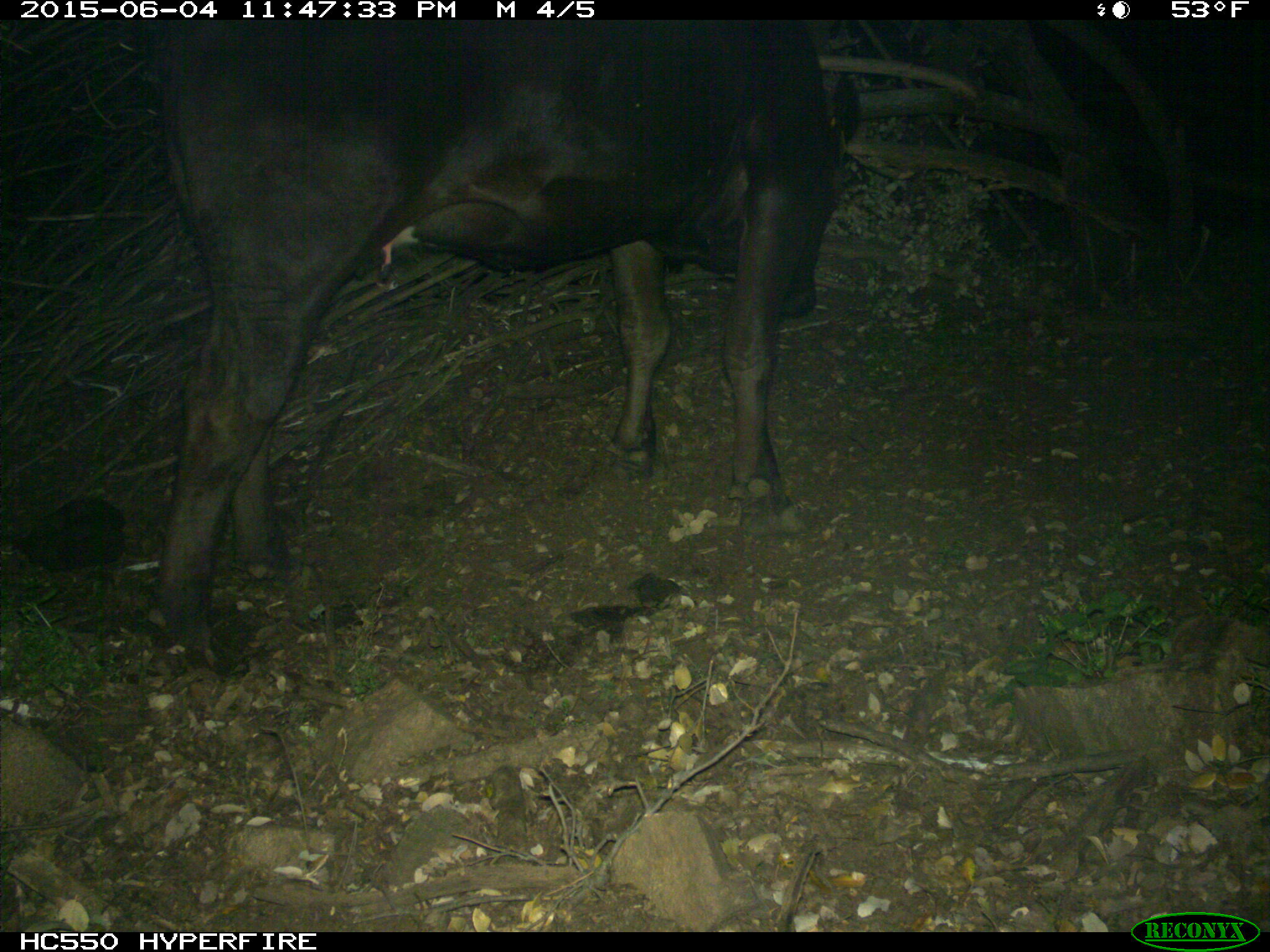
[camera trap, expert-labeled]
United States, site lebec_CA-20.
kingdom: Animalia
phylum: Chordata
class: Mammalia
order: Artiodactyla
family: Bovidae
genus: Bos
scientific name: Bos taurus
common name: domestic cow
Bos taurus (domestic cow).